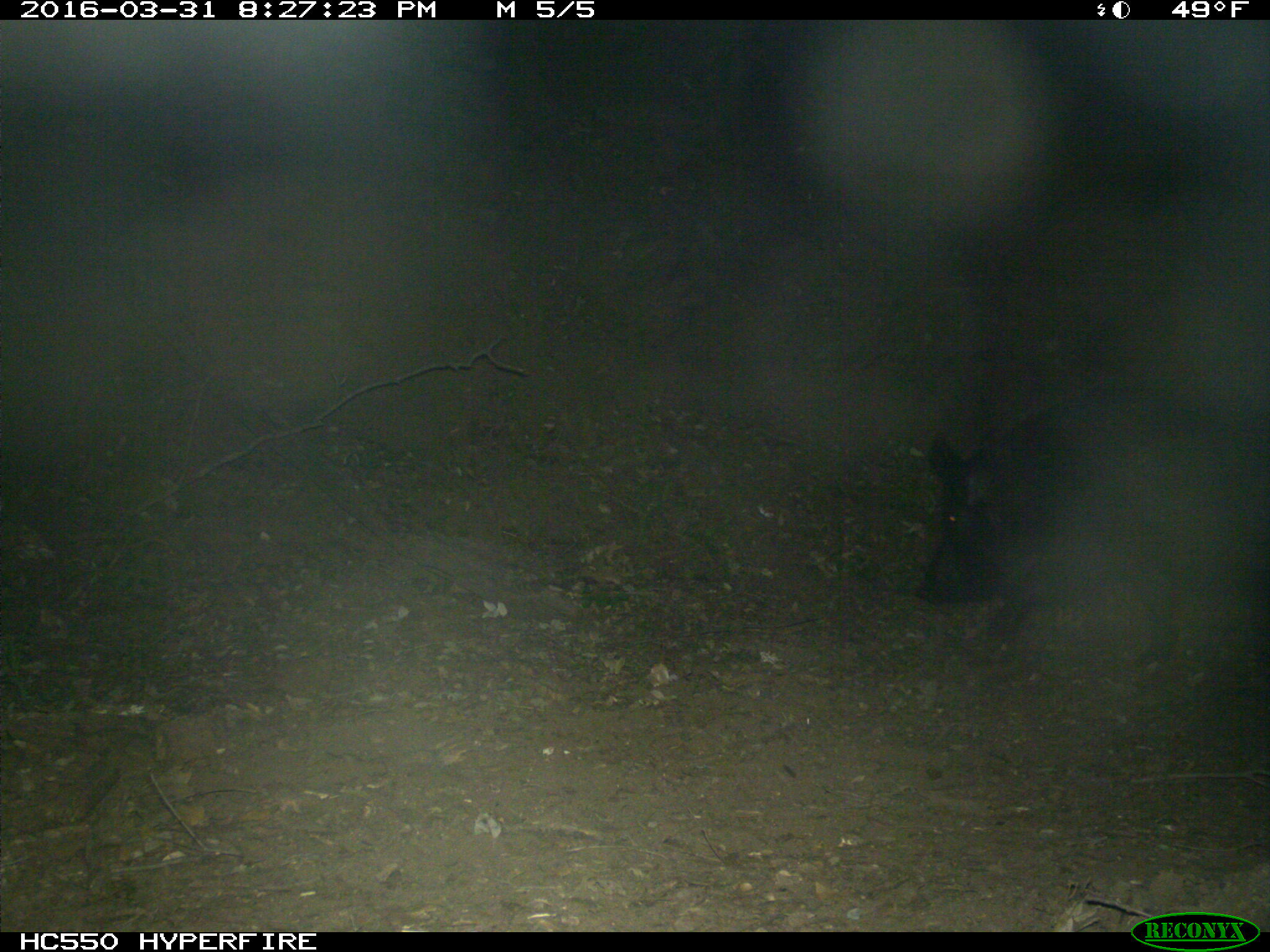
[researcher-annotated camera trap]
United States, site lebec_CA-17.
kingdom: Animalia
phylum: Chordata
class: Mammalia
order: Artiodactyla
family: Suidae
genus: Sus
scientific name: Sus scrofa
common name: wild boar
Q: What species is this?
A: Sus scrofa (wild boar).